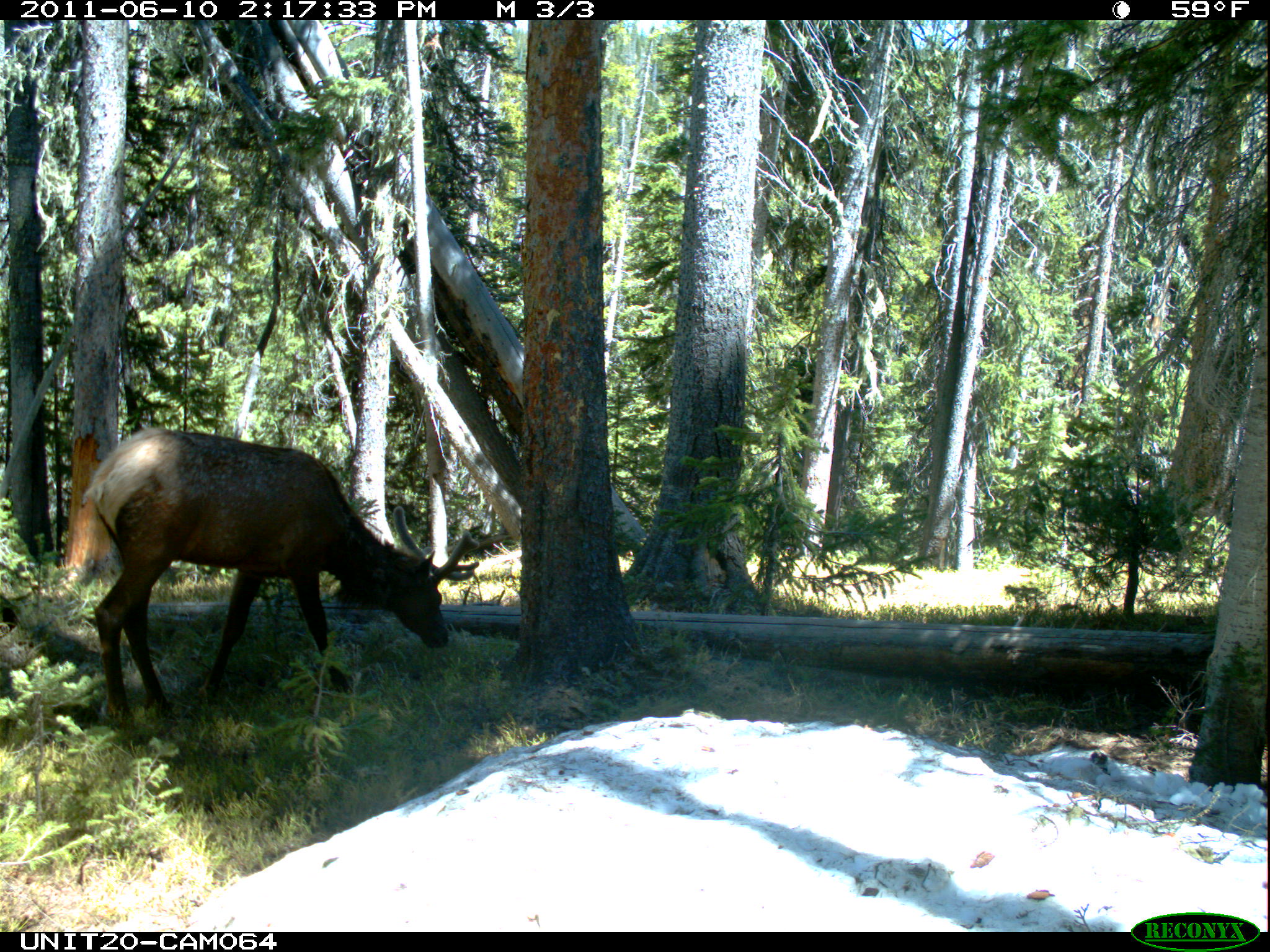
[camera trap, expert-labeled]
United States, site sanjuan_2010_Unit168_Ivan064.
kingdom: Animalia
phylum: Chordata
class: Mammalia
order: Artiodactyla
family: Cervidae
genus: Cervus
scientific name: Cervus elaphus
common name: red deer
Cervus elaphus (red deer).